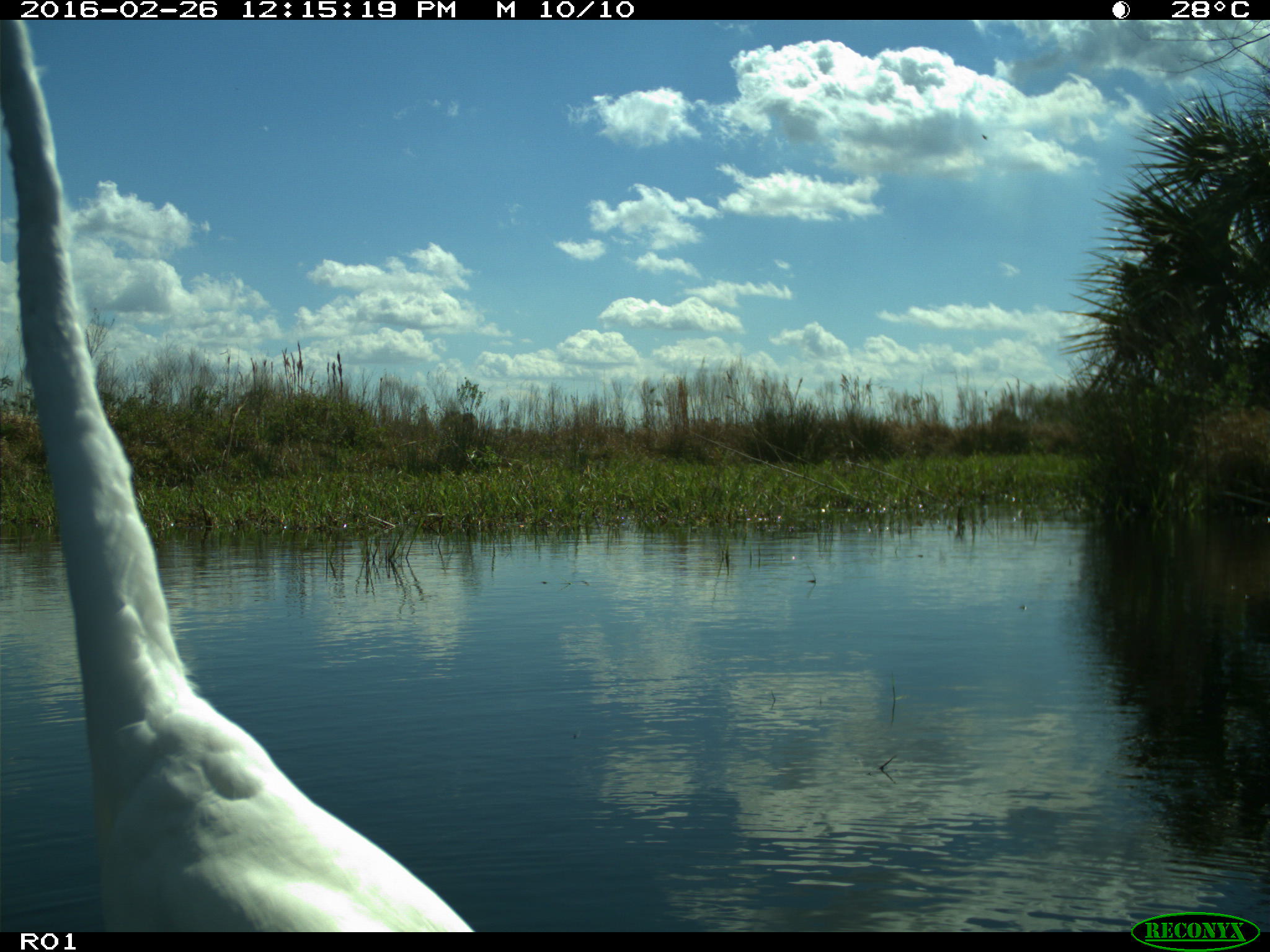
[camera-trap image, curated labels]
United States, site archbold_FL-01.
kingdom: Animalia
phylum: Chordata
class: Aves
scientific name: Aves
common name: birds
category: unidentified bird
Unidentified bird (birds) (Aves).